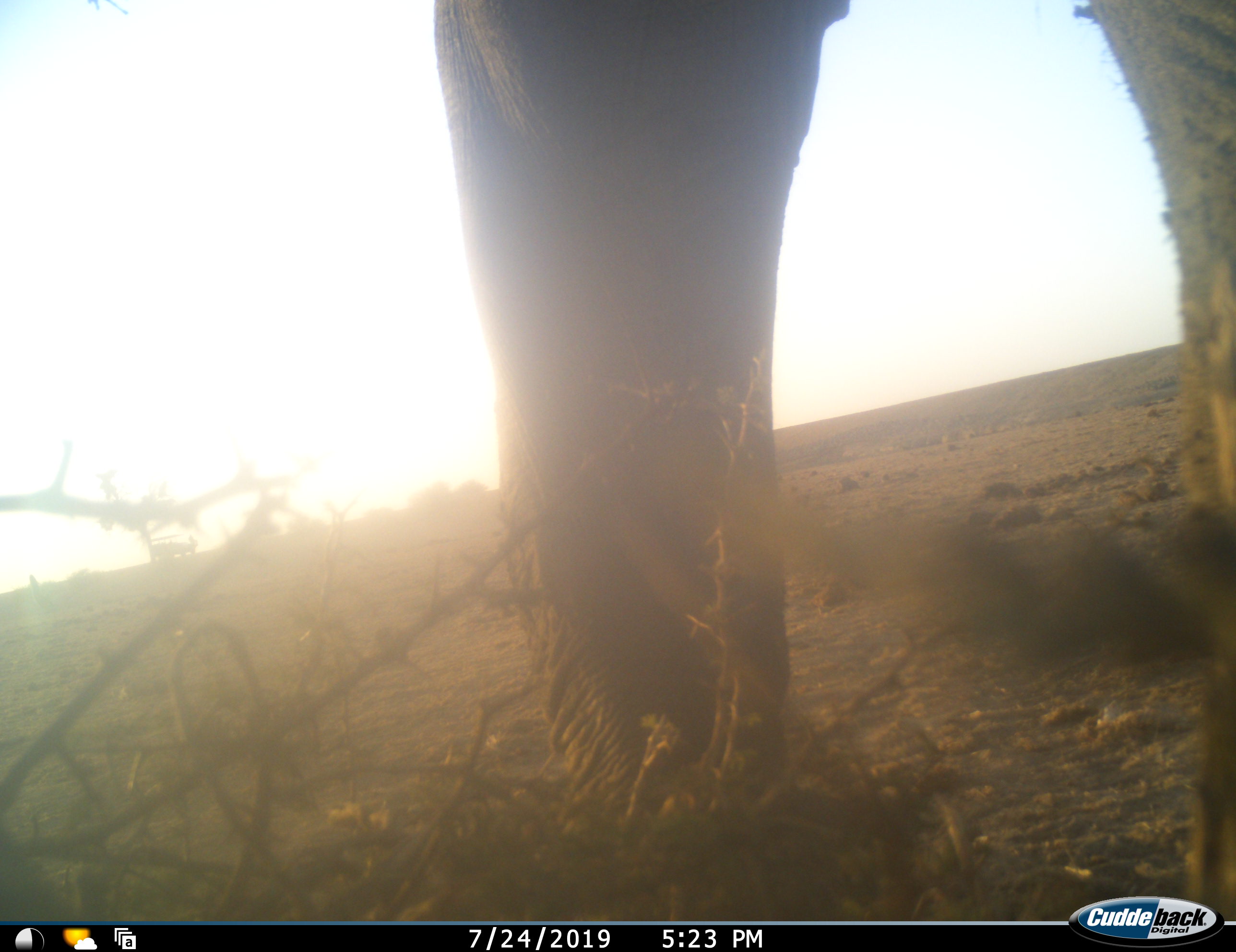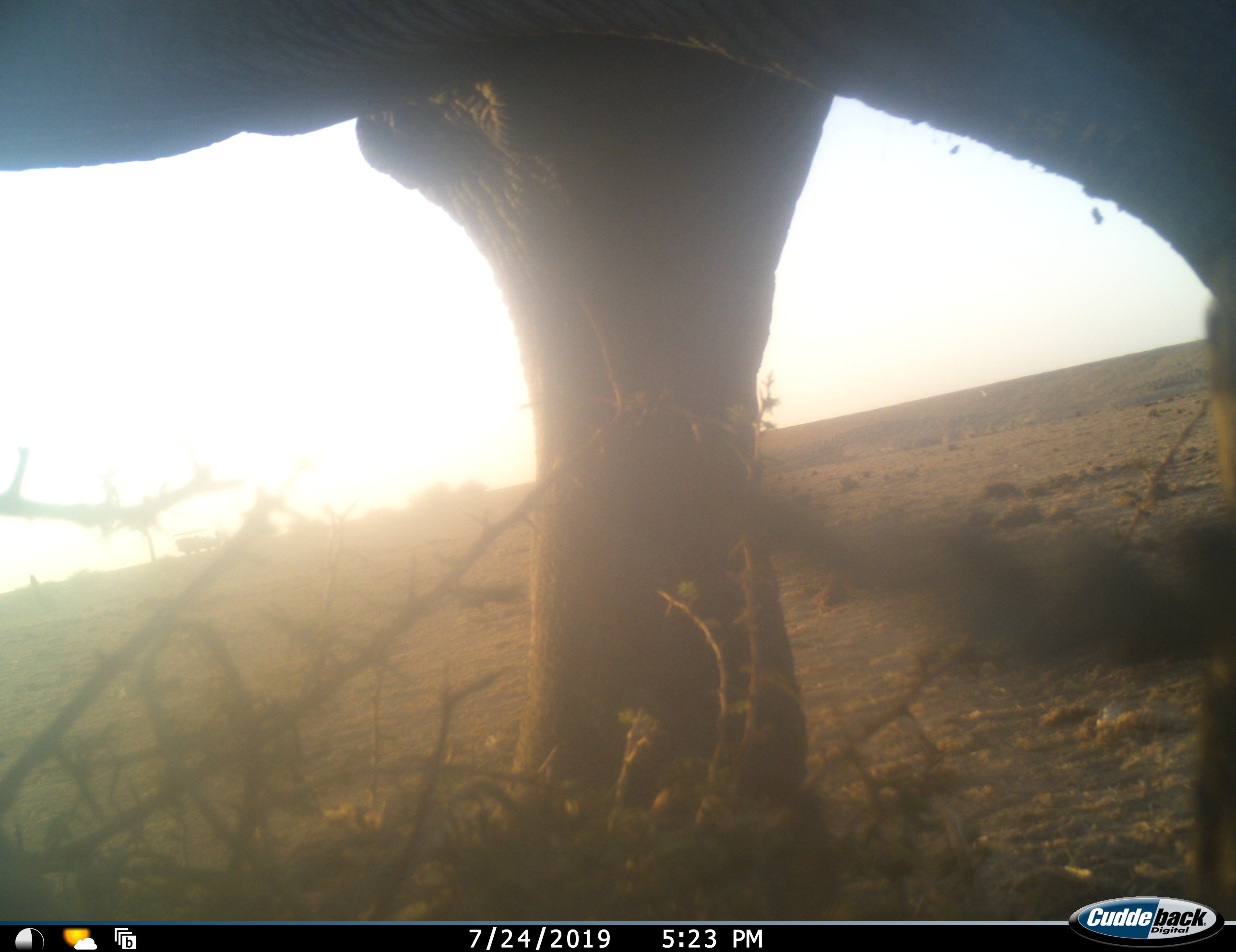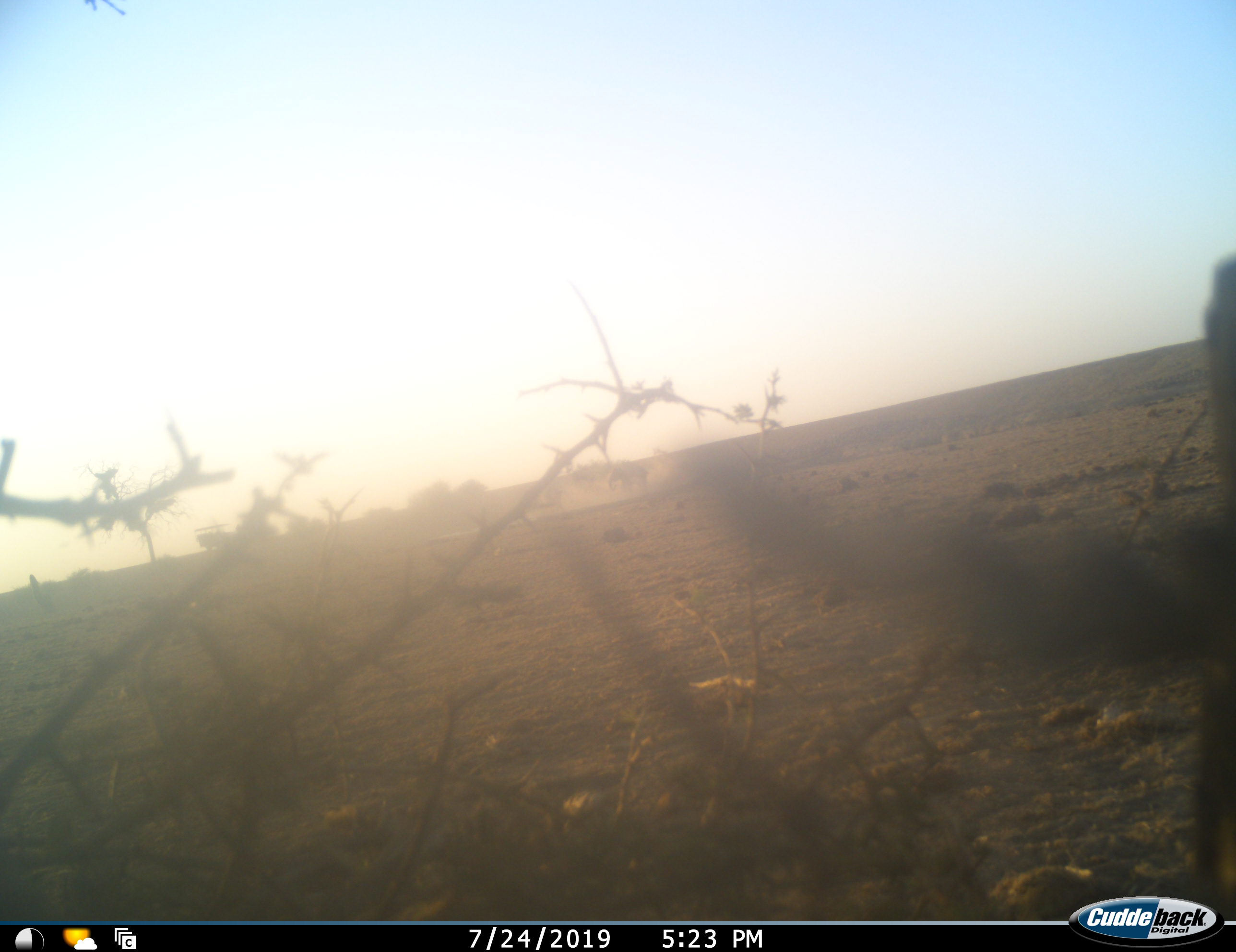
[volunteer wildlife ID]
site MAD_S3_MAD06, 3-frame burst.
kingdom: Animalia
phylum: Chordata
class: Mammalia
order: Proboscidea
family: Elephantidae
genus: Loxodonta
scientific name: Loxodonta africana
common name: african bush elephant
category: elephant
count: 1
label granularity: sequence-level